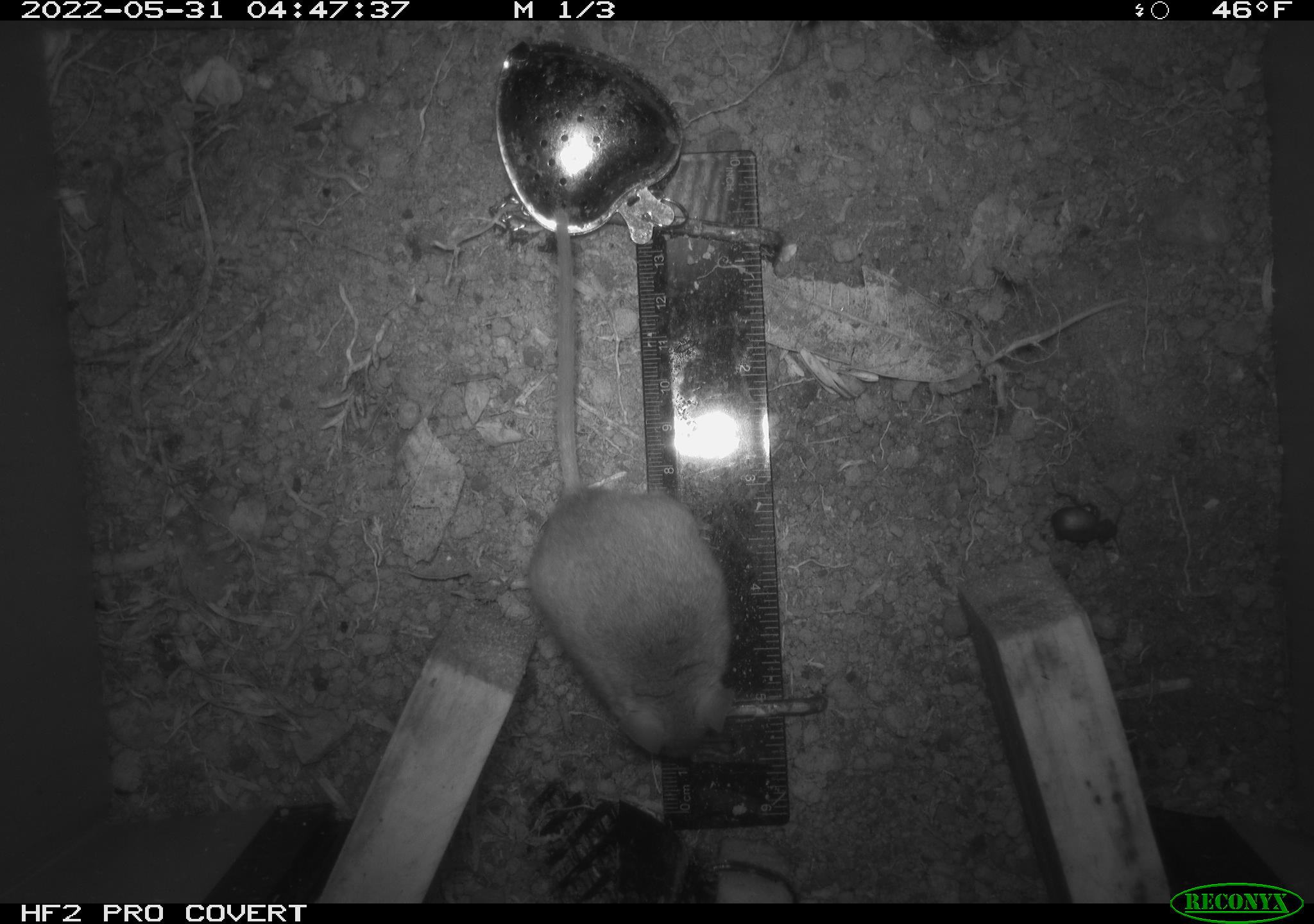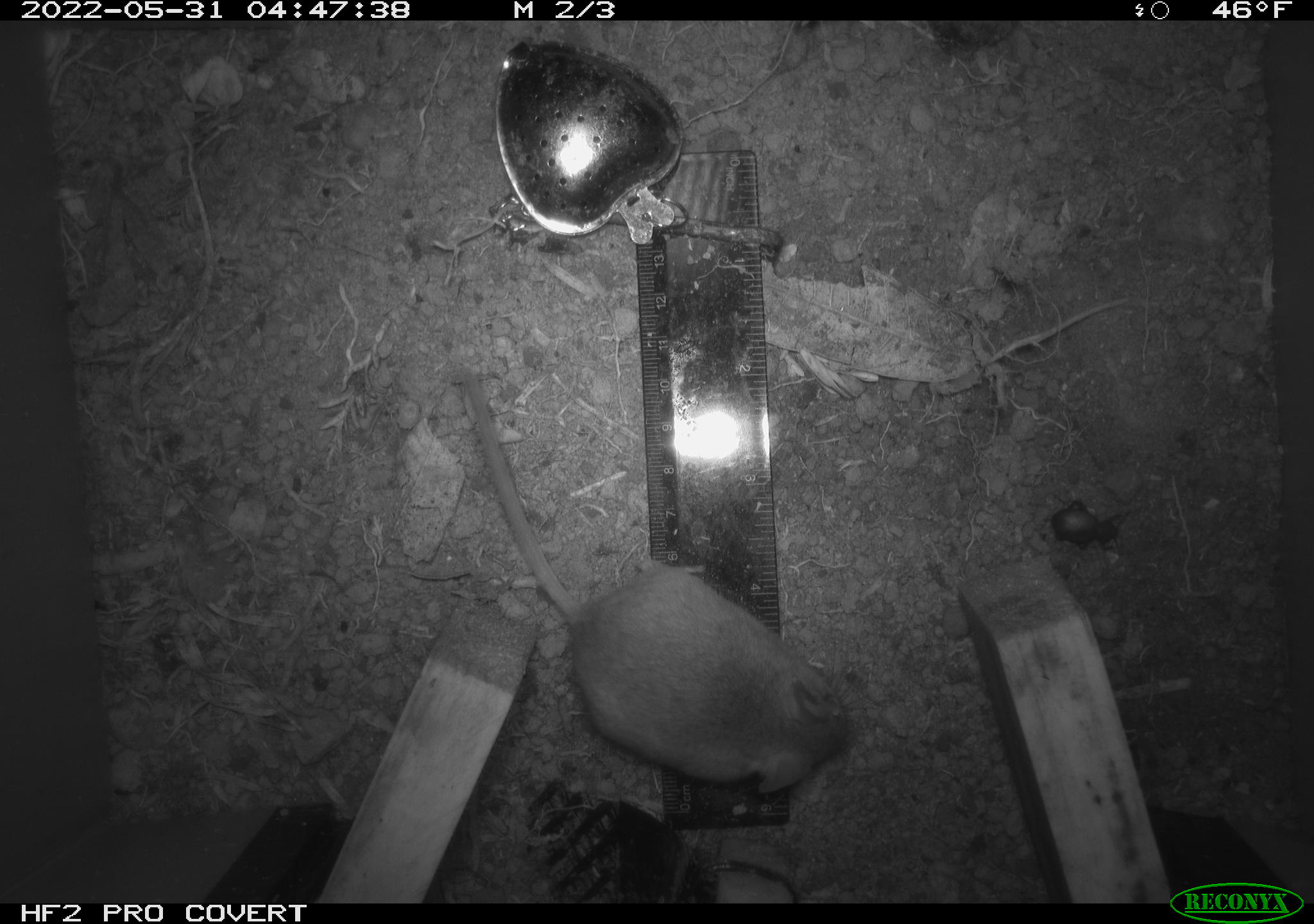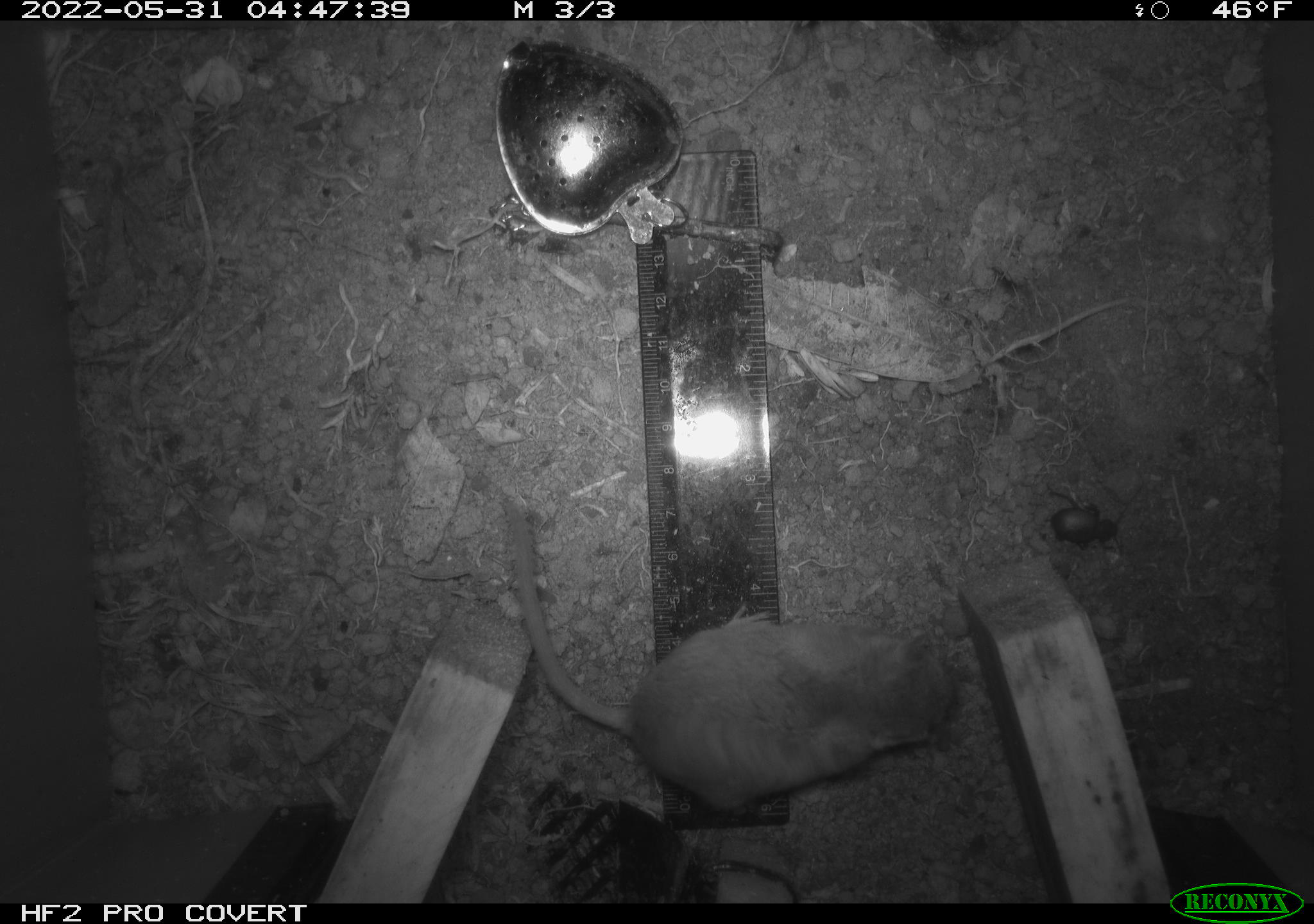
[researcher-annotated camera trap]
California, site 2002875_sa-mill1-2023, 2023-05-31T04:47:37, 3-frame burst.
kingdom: Animalia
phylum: Chordata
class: Mammalia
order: Rodentia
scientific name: Rodentia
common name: mouse species